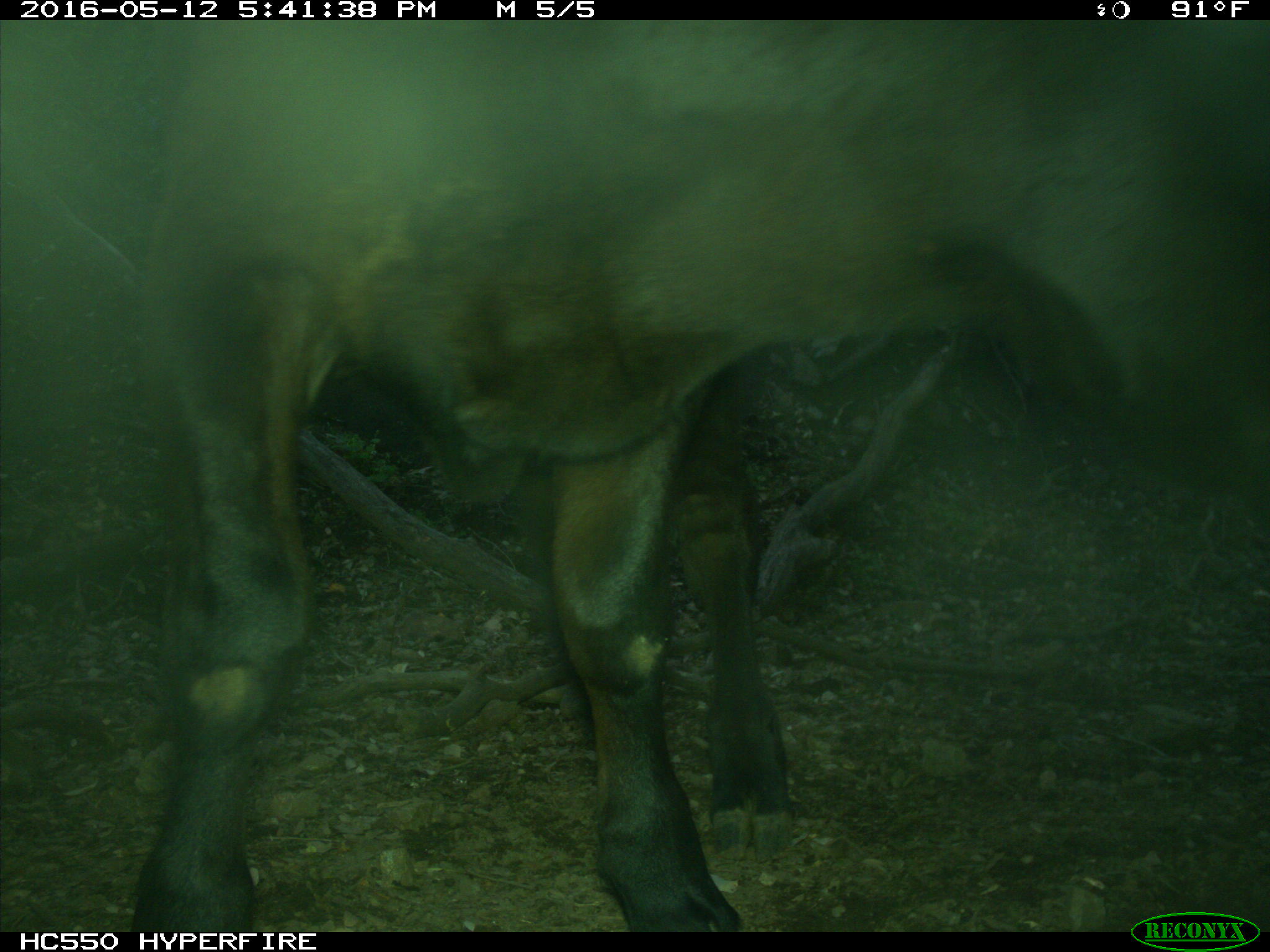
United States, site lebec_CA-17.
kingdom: Animalia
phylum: Chordata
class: Mammalia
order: Artiodactyla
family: Bovidae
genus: Bos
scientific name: Bos taurus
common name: domestic cow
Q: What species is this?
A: Bos taurus (domestic cow).